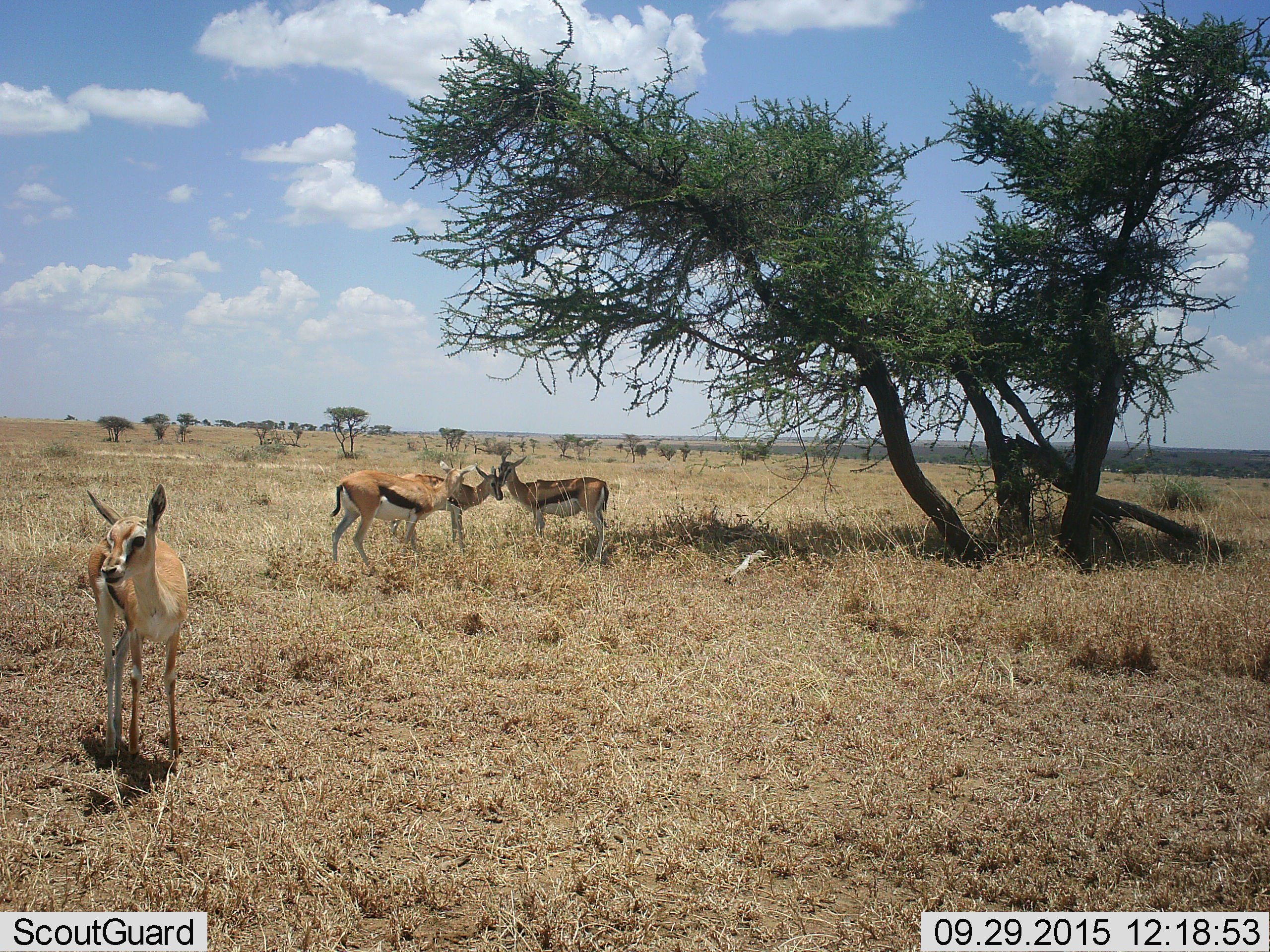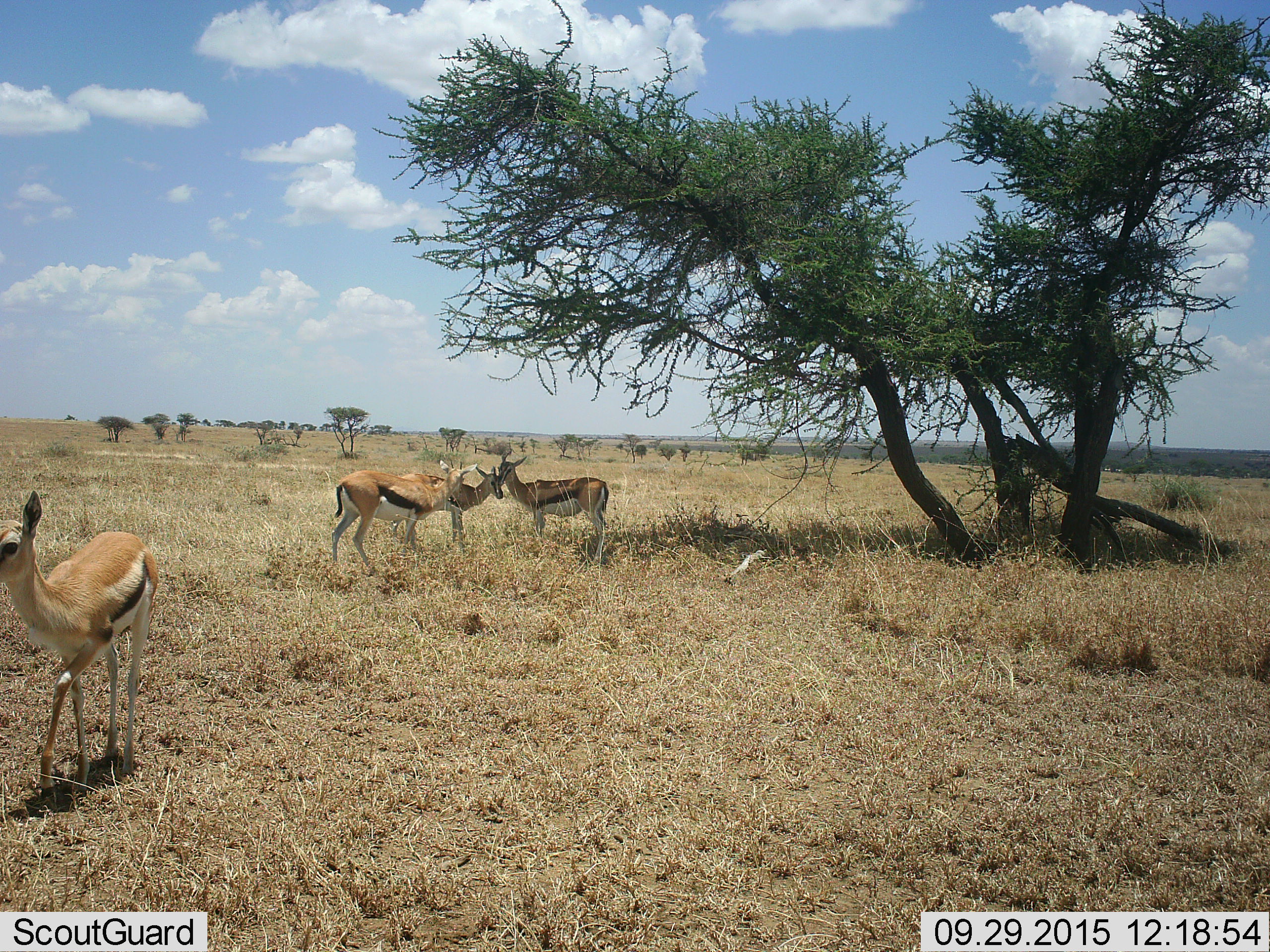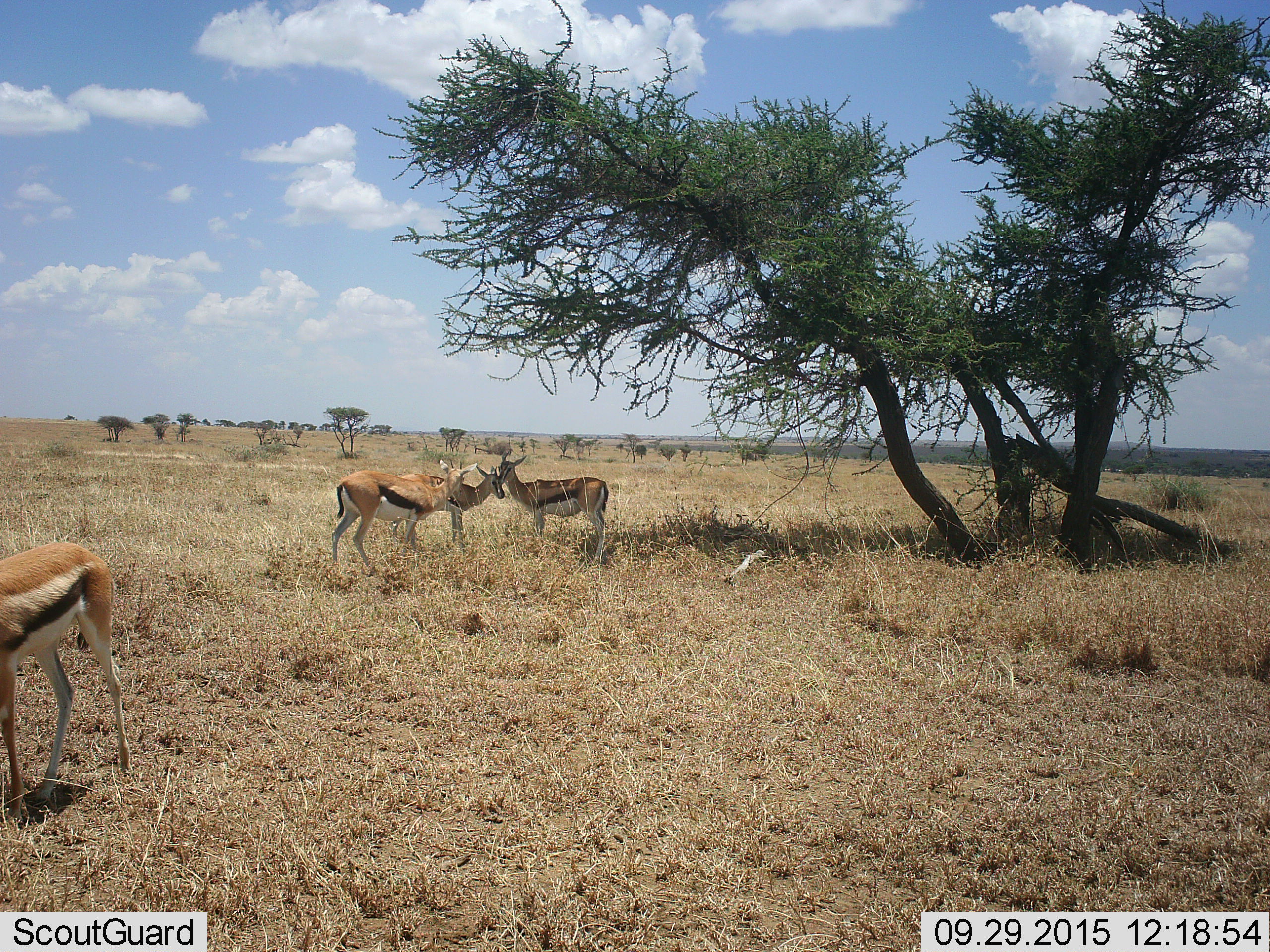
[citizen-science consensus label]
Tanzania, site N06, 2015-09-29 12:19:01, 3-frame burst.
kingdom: Animalia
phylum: Chordata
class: Mammalia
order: Artiodactyla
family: Bovidae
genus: Eudorcas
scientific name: Eudorcas thomsonii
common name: thomson's gazelle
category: gazellethomsons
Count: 4.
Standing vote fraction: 86%.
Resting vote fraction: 0%.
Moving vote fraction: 43%.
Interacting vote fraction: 43%.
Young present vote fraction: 43%.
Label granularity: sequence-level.